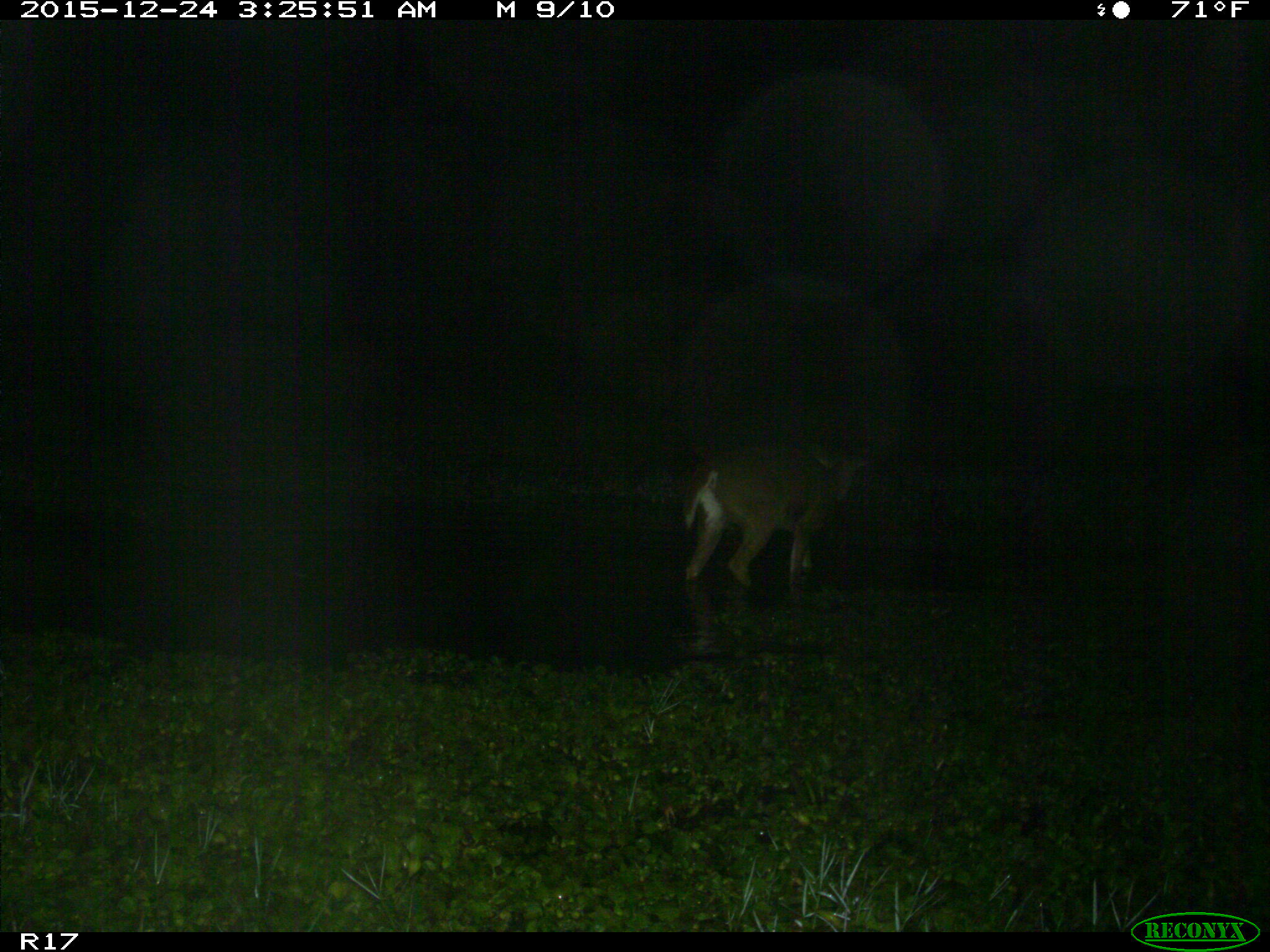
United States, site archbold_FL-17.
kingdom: Animalia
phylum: Chordata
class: Mammalia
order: Artiodactyla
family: Cervidae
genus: Odocoileus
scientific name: Odocoileus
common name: deer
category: unidentified deer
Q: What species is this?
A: Unidentified deer (deer) (Odocoileus).